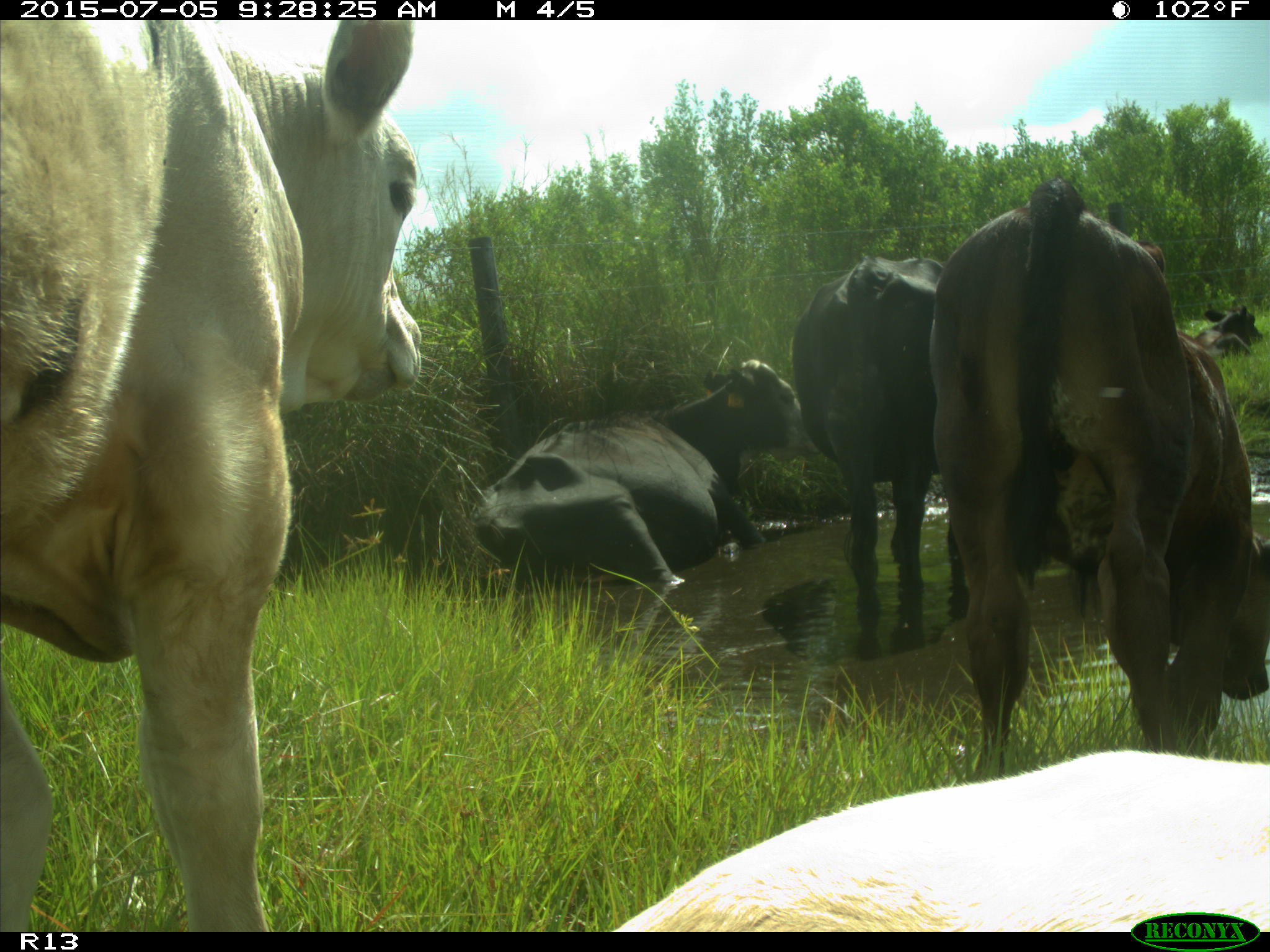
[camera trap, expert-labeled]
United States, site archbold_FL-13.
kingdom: Animalia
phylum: Chordata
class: Mammalia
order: Artiodactyla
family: Bovidae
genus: Bos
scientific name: Bos taurus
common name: domestic cow